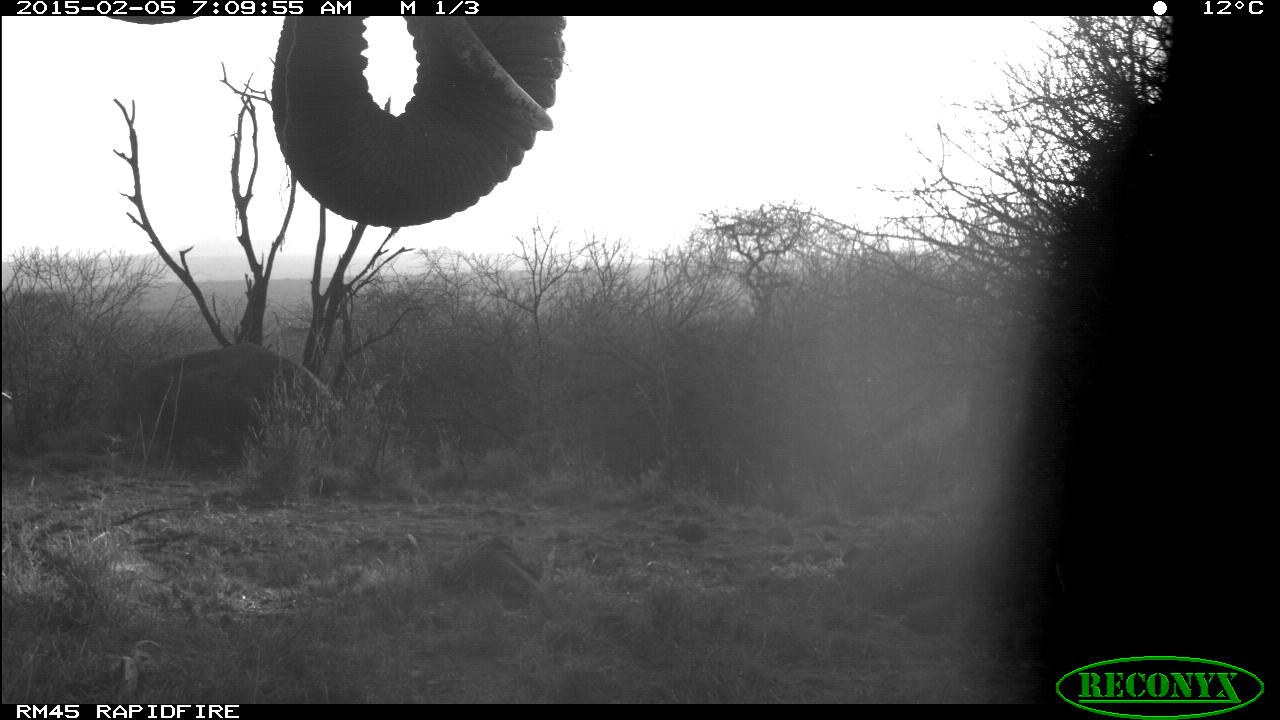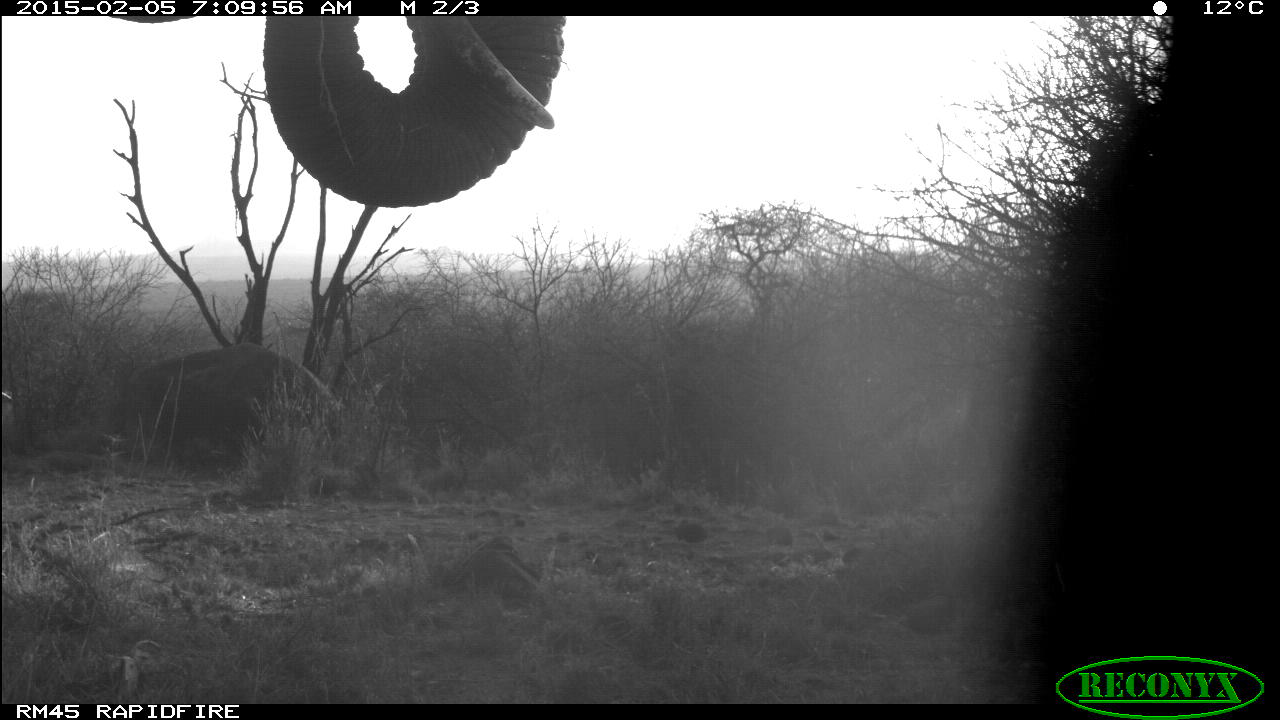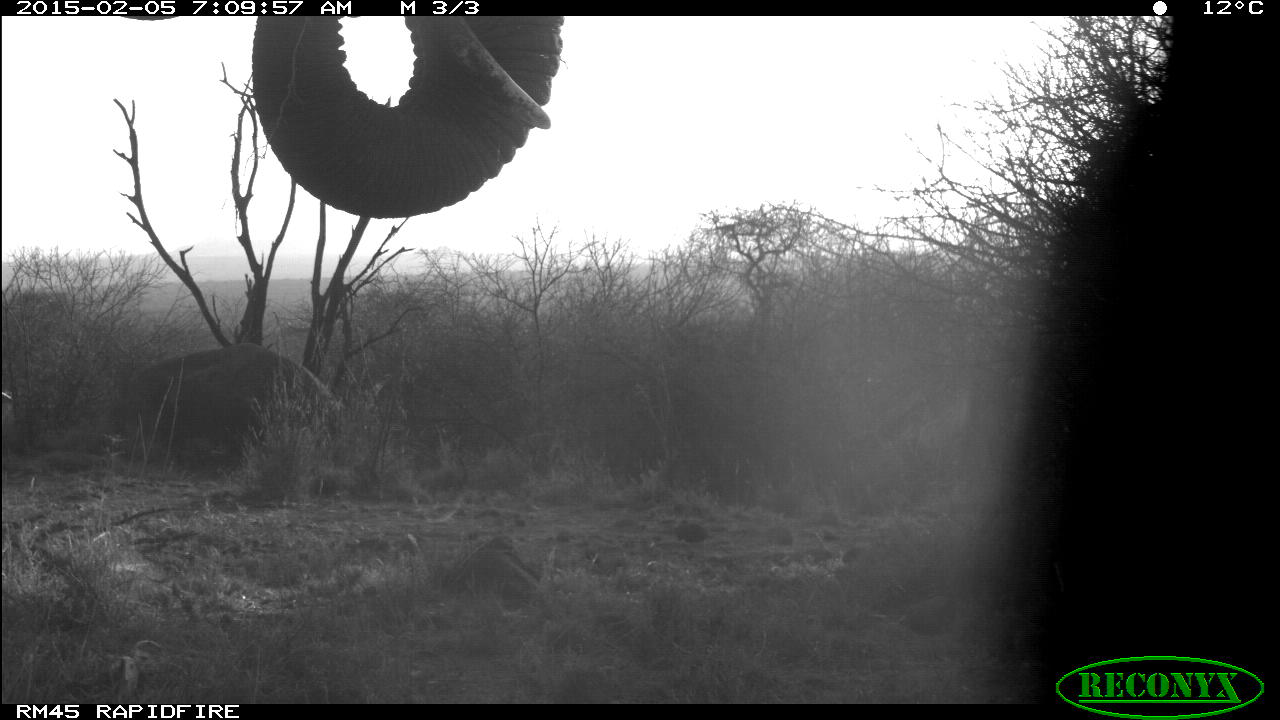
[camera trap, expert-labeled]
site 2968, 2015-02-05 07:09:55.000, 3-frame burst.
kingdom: Animalia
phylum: Chordata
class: Mammalia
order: Proboscidea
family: Elephantidae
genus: Loxodonta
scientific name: Loxodonta africana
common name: african bush elephant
Loxodonta africana (african bush elephant), count 2.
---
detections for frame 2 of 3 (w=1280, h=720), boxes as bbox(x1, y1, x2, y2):
loxodonta africana: bbox(260, 16, 564, 209)